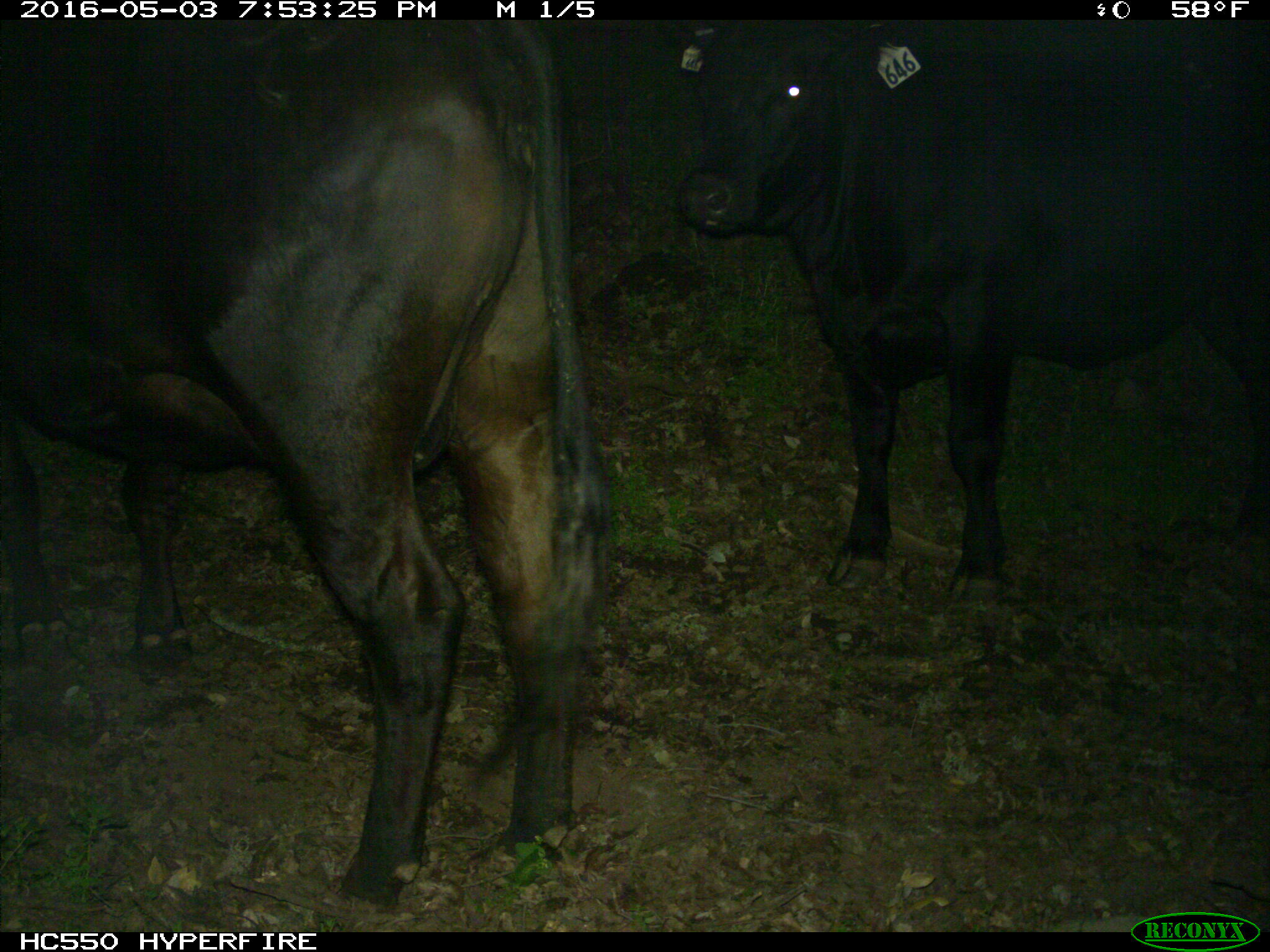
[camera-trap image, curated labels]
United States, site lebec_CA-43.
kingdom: Animalia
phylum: Chordata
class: Mammalia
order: Artiodactyla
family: Bovidae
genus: Bos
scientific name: Bos taurus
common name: domestic cow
Bos taurus (domestic cow).